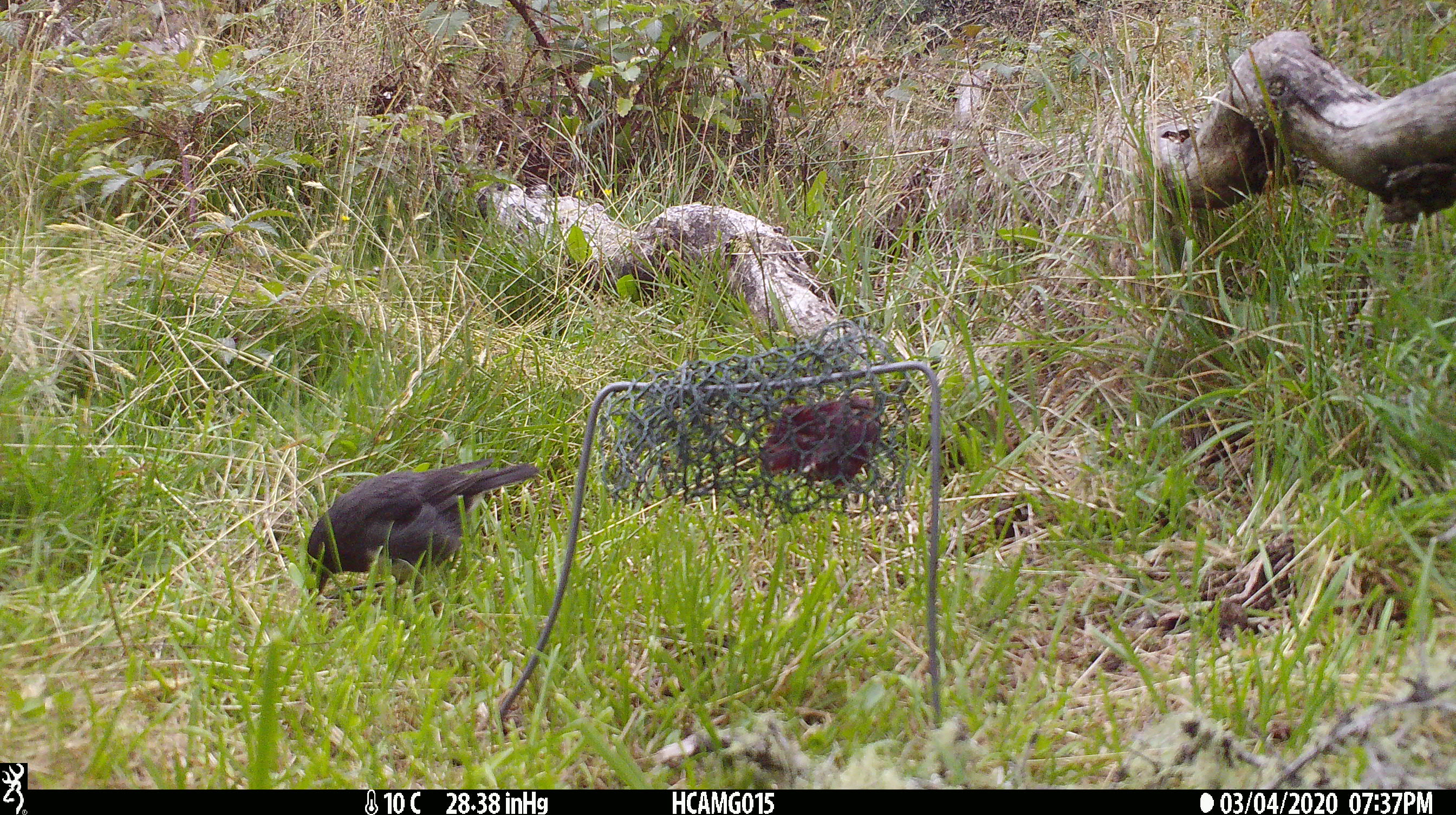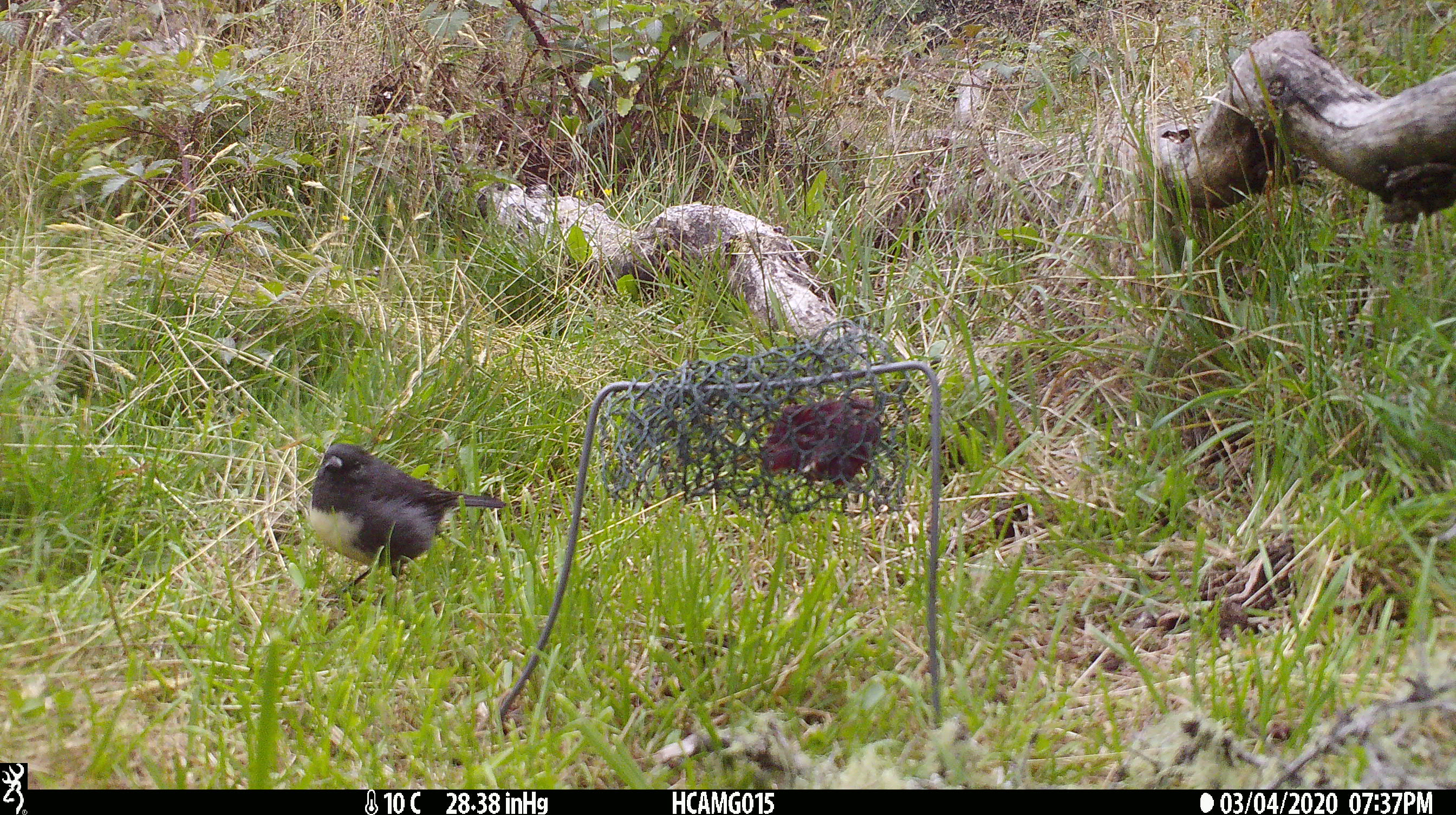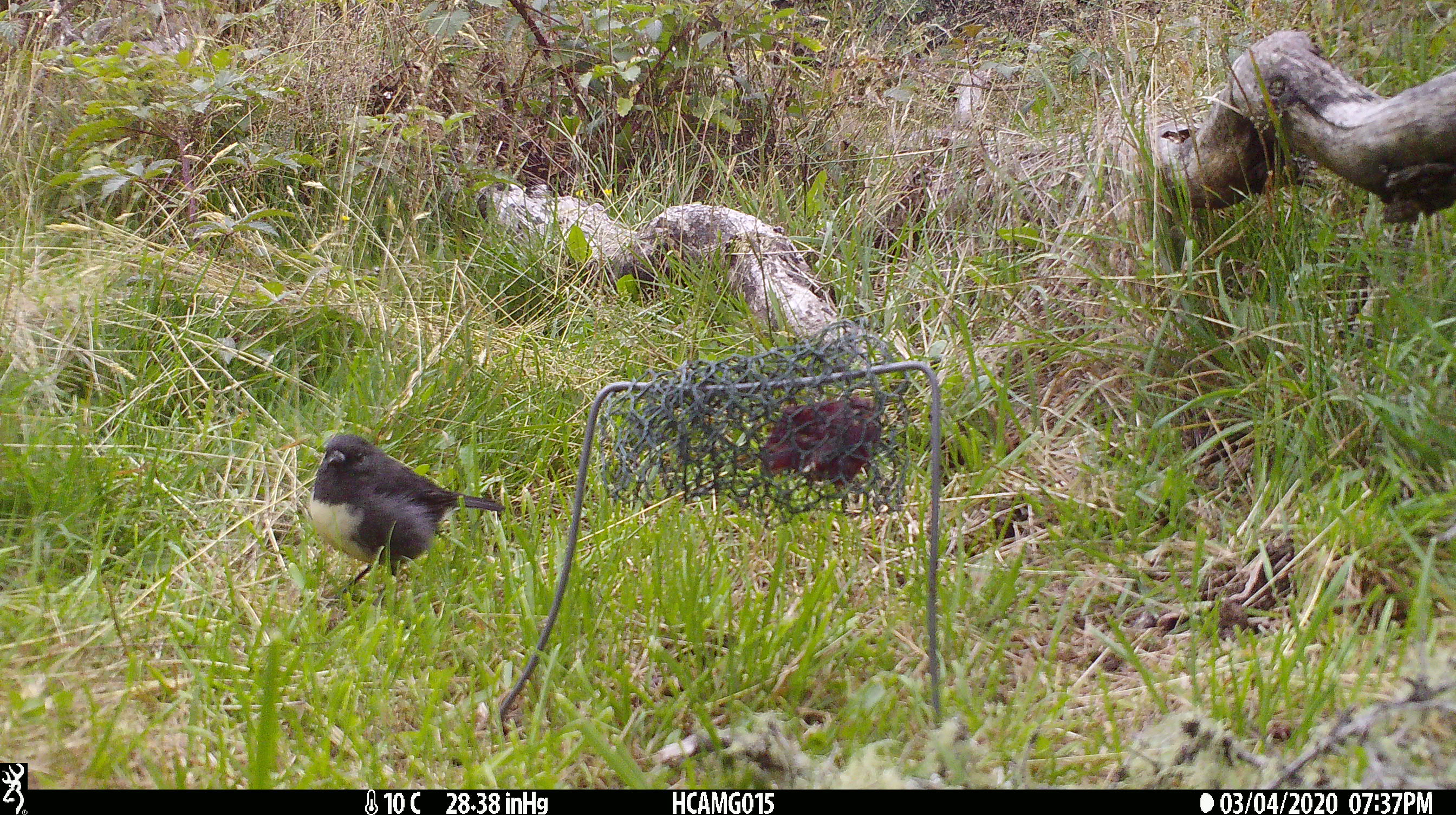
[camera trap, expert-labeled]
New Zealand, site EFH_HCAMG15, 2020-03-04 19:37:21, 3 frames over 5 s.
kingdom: Animalia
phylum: Chordata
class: Aves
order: Passeriformes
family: Petroicidae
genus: Petroica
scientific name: Petroica australis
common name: new zealand robin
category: robin